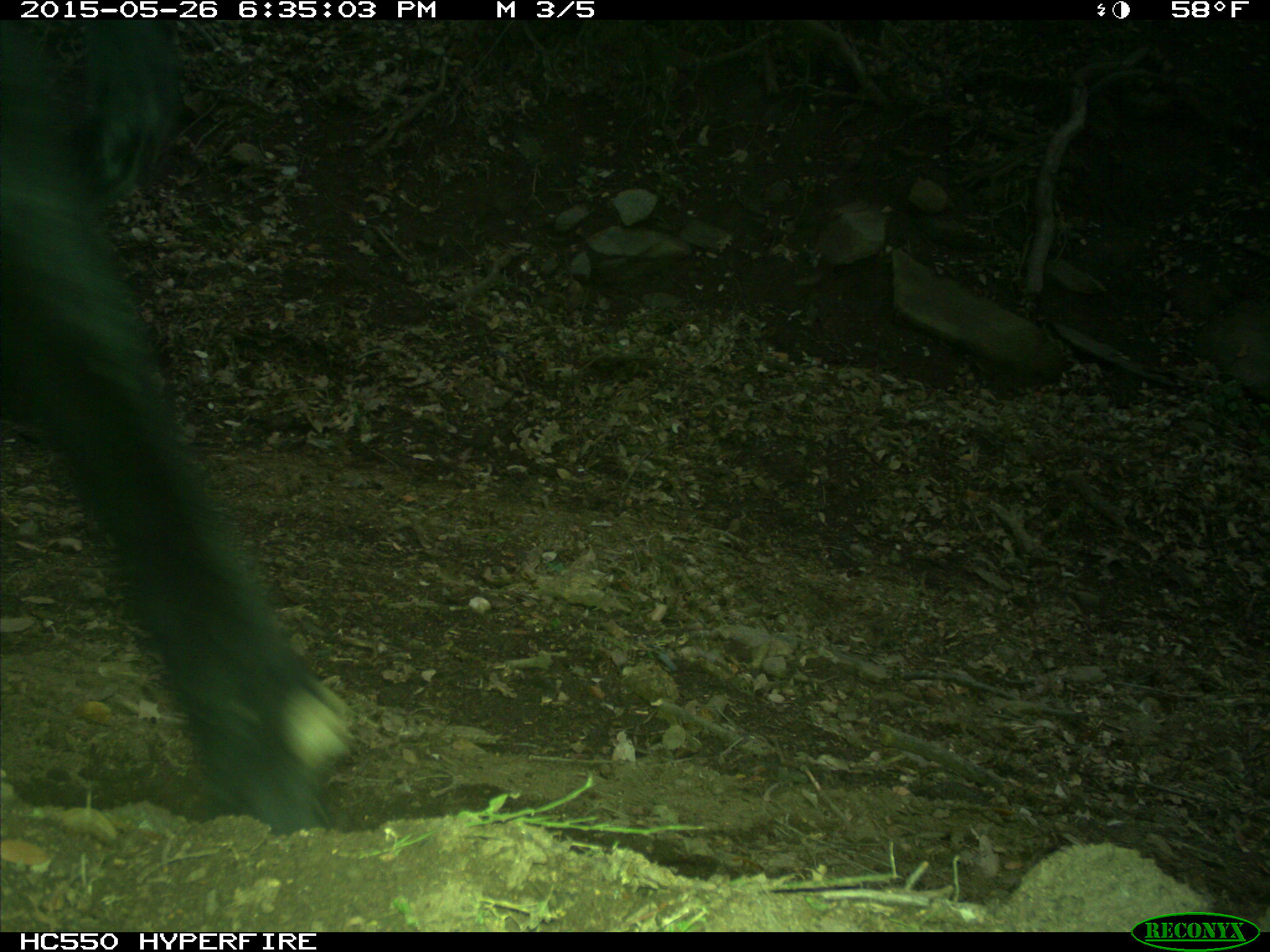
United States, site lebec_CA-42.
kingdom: Animalia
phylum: Chordata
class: Mammalia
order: Artiodactyla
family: Bovidae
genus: Bos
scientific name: Bos taurus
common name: domestic cow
Bos taurus (domestic cow).